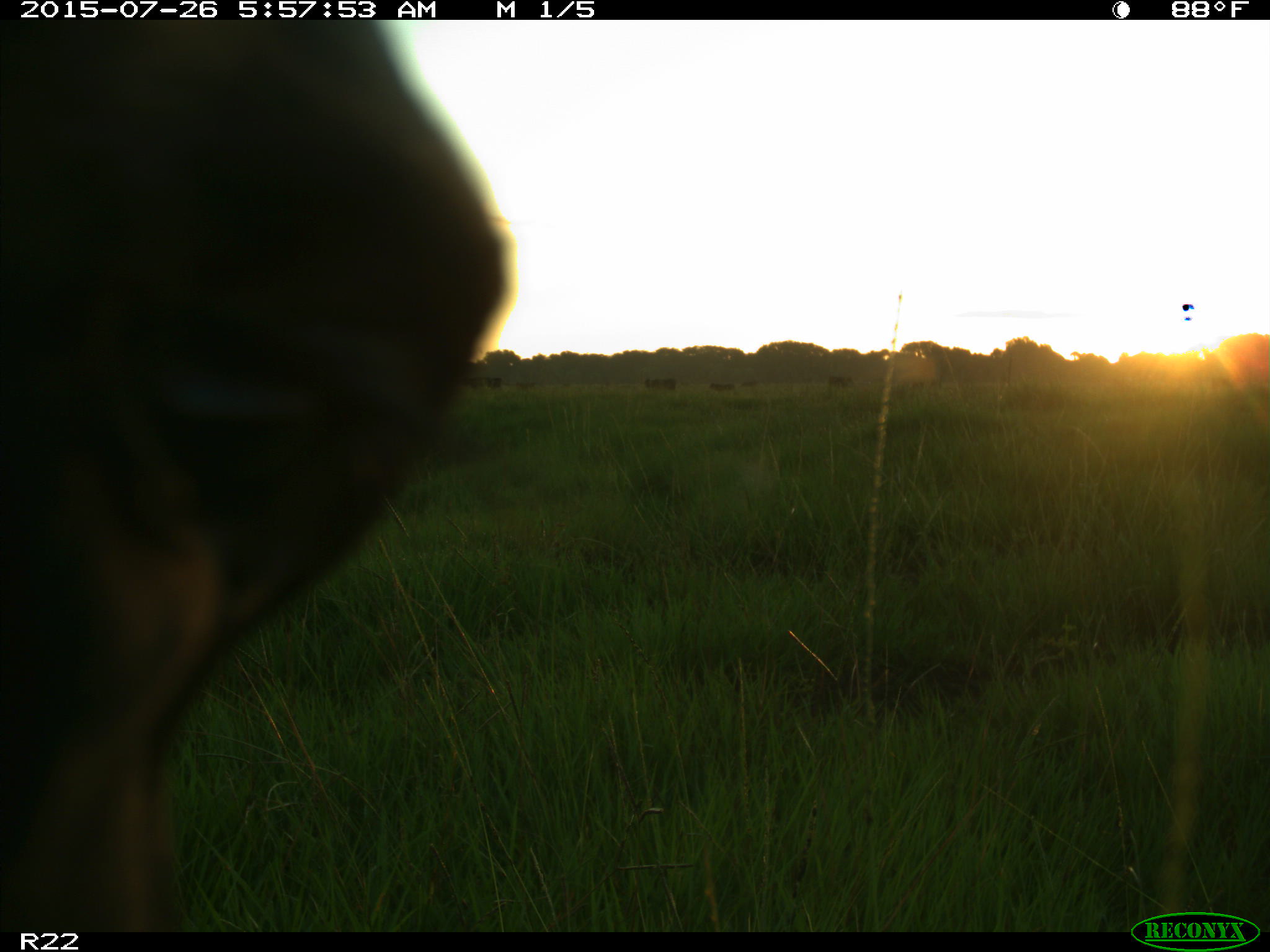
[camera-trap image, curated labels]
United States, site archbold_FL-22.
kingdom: Animalia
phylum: Chordata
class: Mammalia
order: Artiodactyla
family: Suidae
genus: Sus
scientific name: Sus scrofa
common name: wild boar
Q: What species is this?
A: Sus scrofa (wild boar).